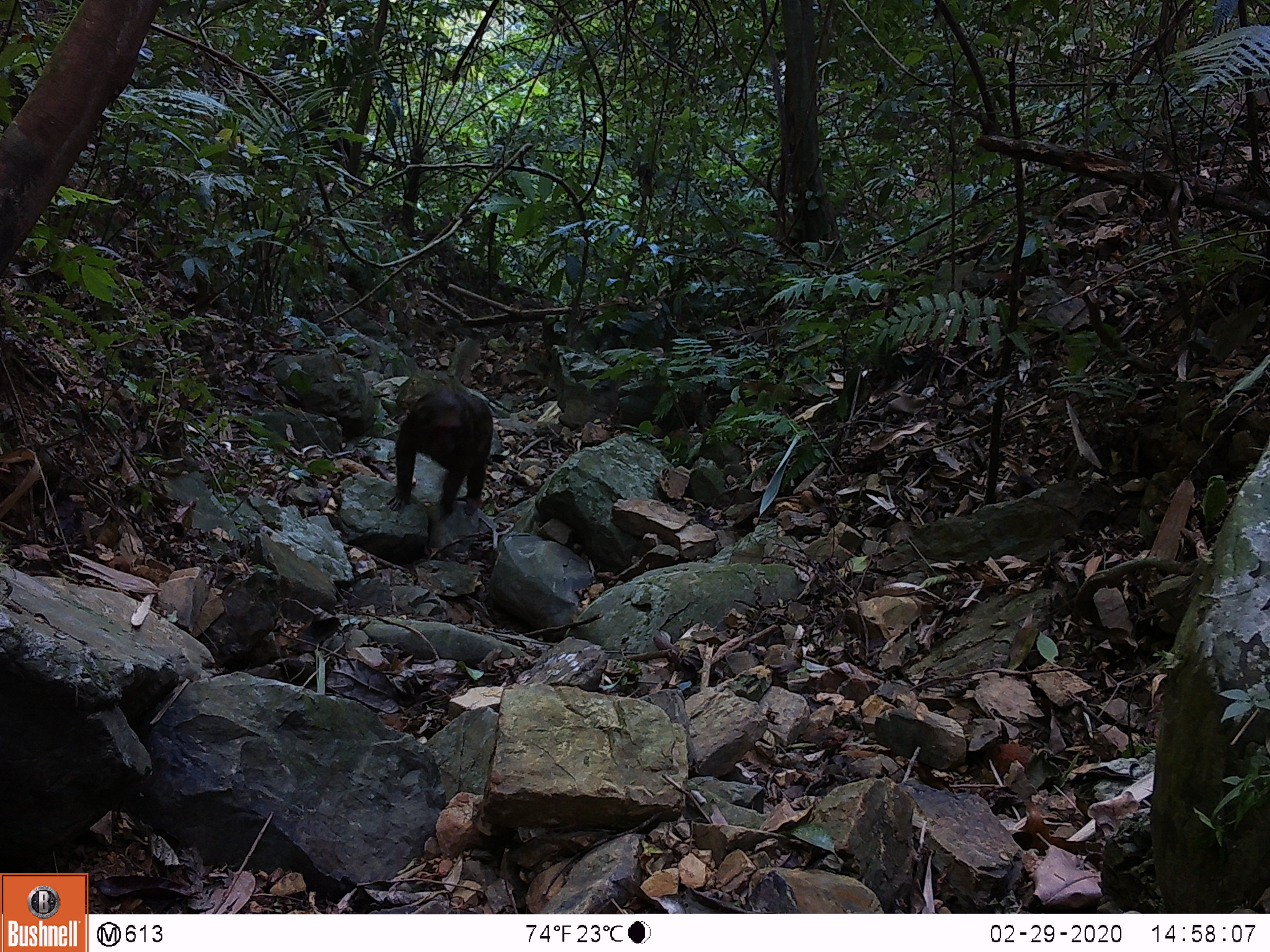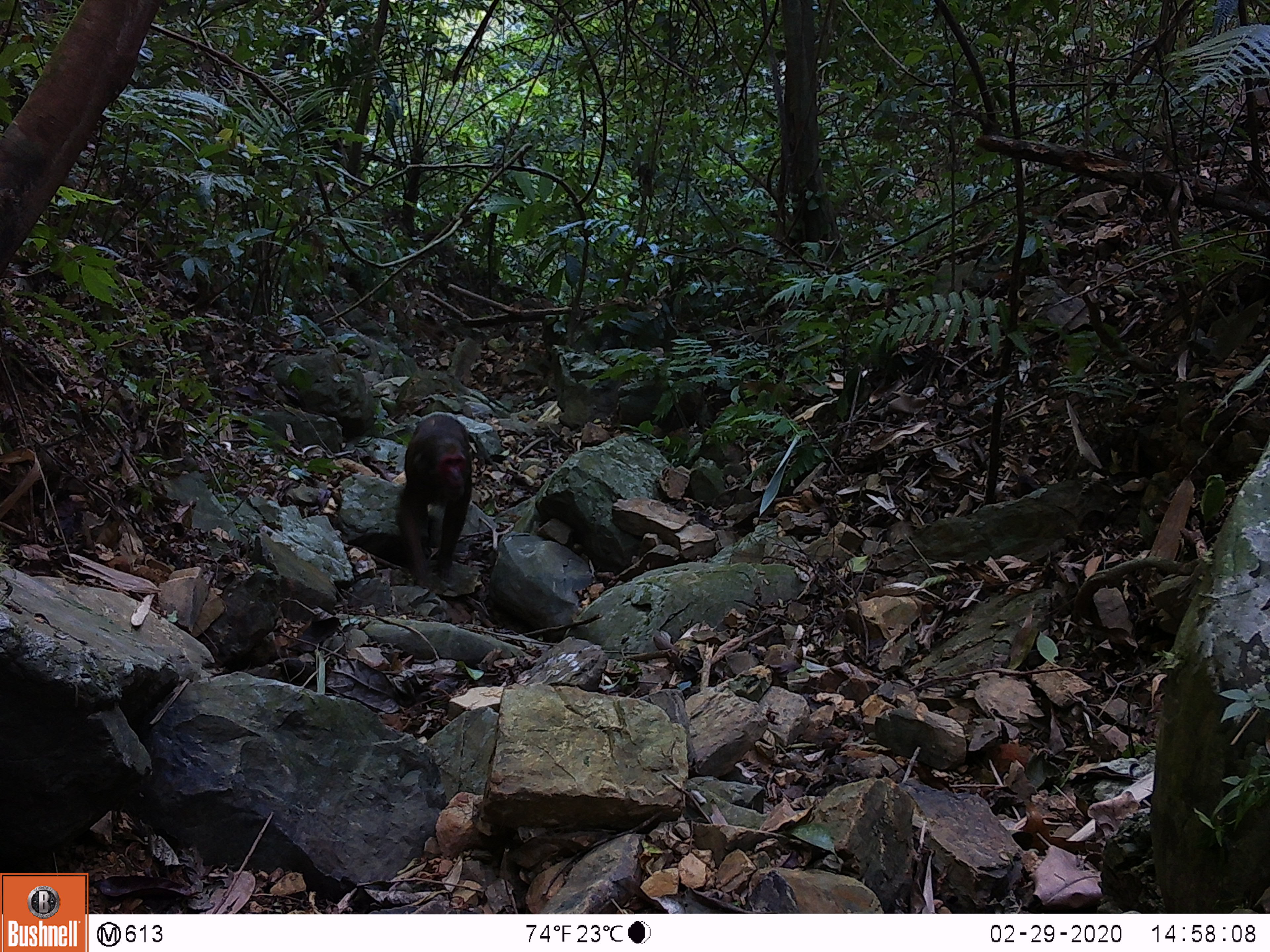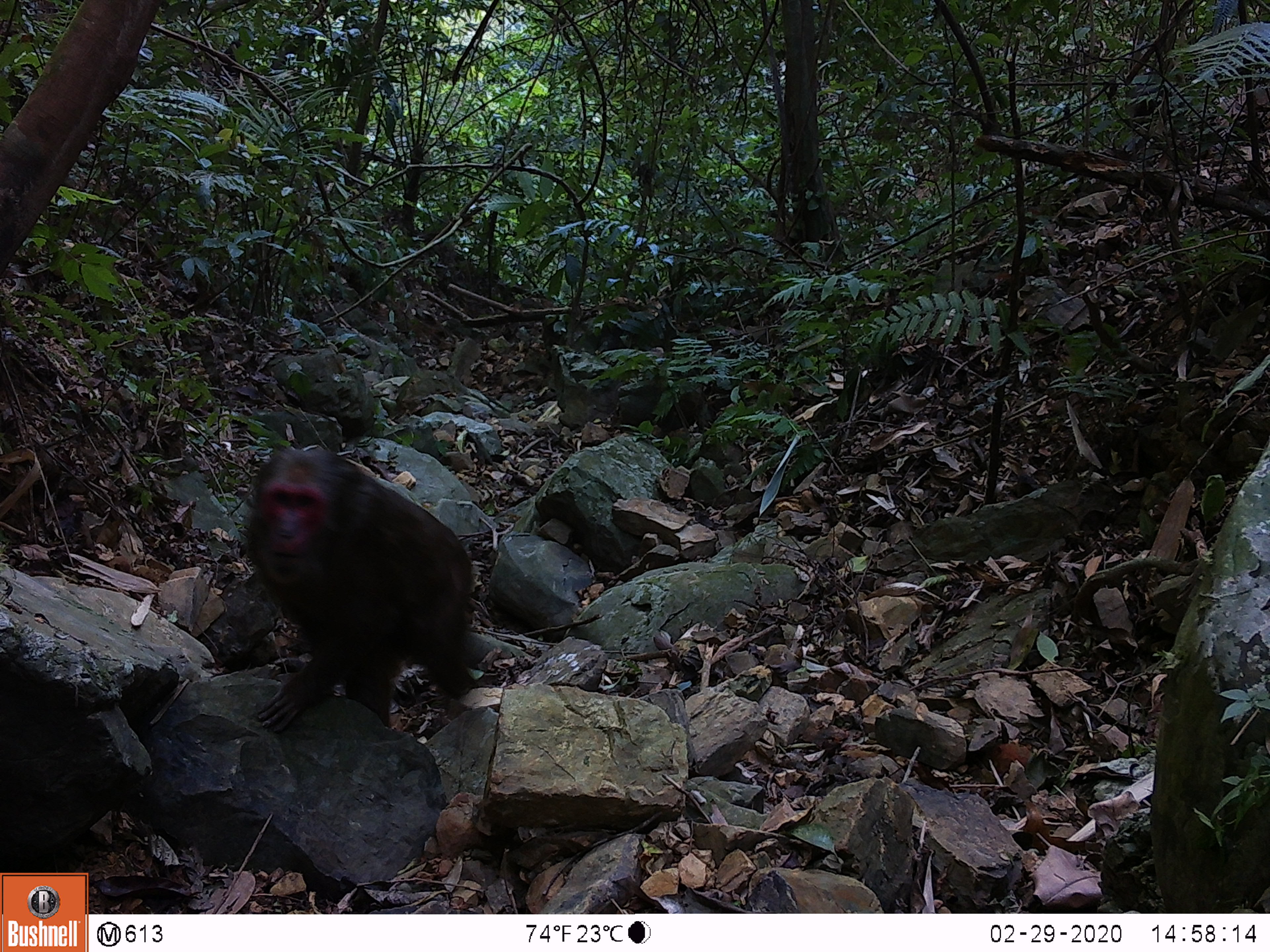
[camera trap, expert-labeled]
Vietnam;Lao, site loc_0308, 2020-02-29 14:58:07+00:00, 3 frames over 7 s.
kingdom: Animalia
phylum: Chordata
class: Mammalia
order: Primates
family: Cercopithecidae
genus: Macaca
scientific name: Macaca arctoides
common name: stump-tailed macaque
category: stump tailed macaque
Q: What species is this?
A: Stump tailed macaque (stump-tailed macaque) (Macaca arctoides).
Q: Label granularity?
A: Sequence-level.